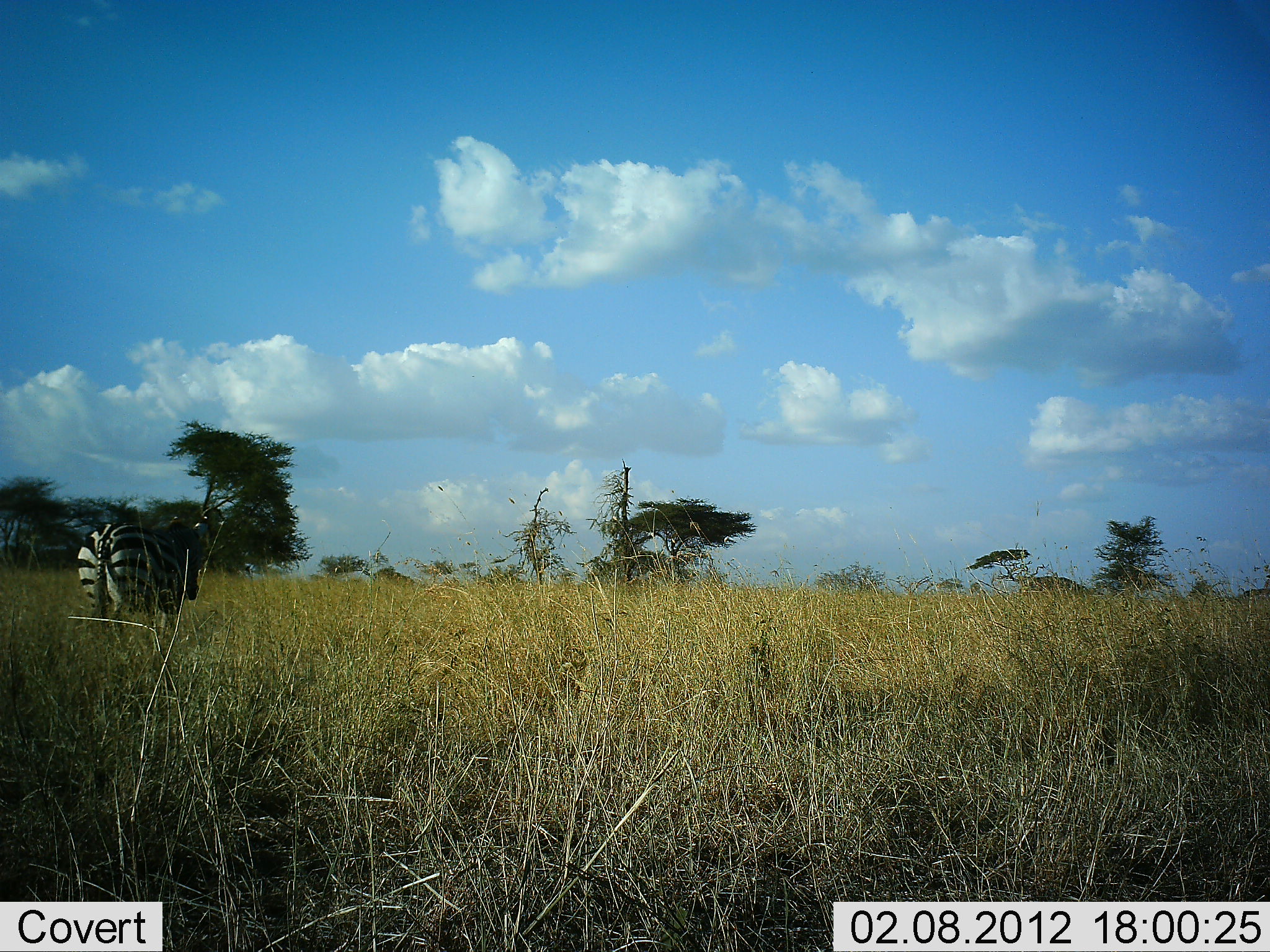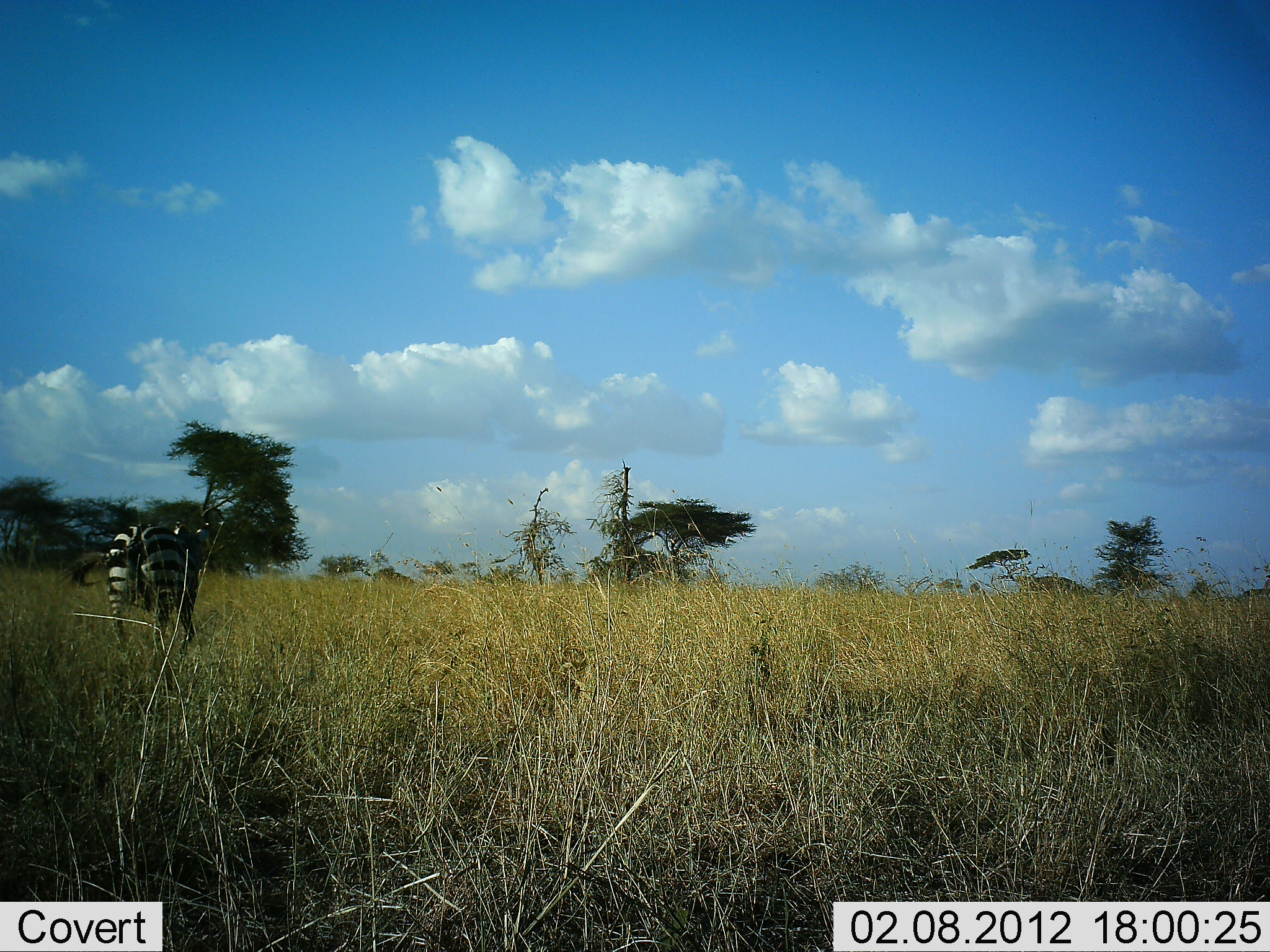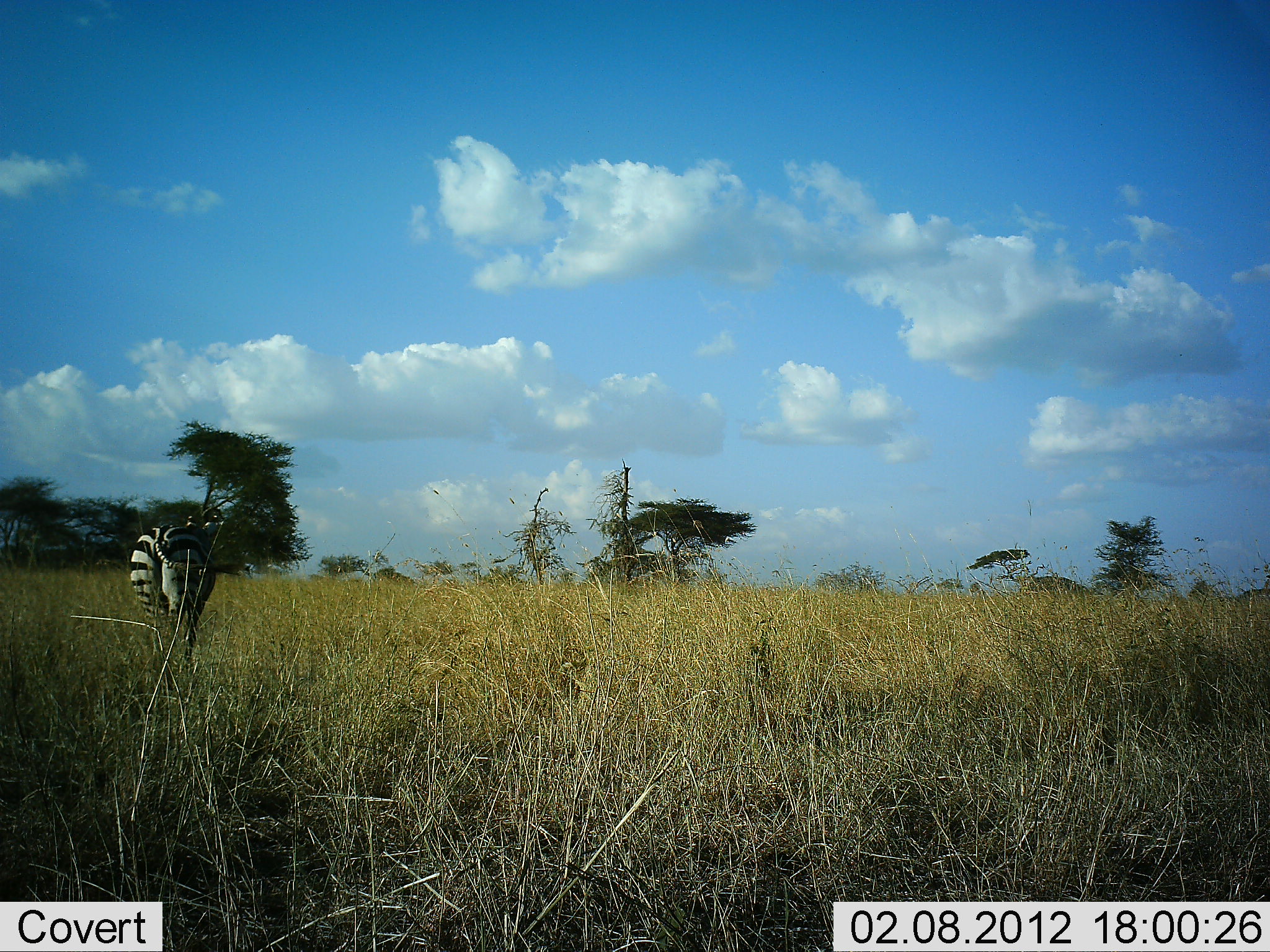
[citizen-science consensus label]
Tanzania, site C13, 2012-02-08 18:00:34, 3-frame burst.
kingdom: Animalia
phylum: Chordata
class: Mammalia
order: Perissodactyla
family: Equidae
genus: Equus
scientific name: Equus quagga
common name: plains zebra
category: zebra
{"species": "zebra (plains zebra) (Equus quagga)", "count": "1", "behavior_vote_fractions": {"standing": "0%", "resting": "0%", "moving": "100%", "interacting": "0%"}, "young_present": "0%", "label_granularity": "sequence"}